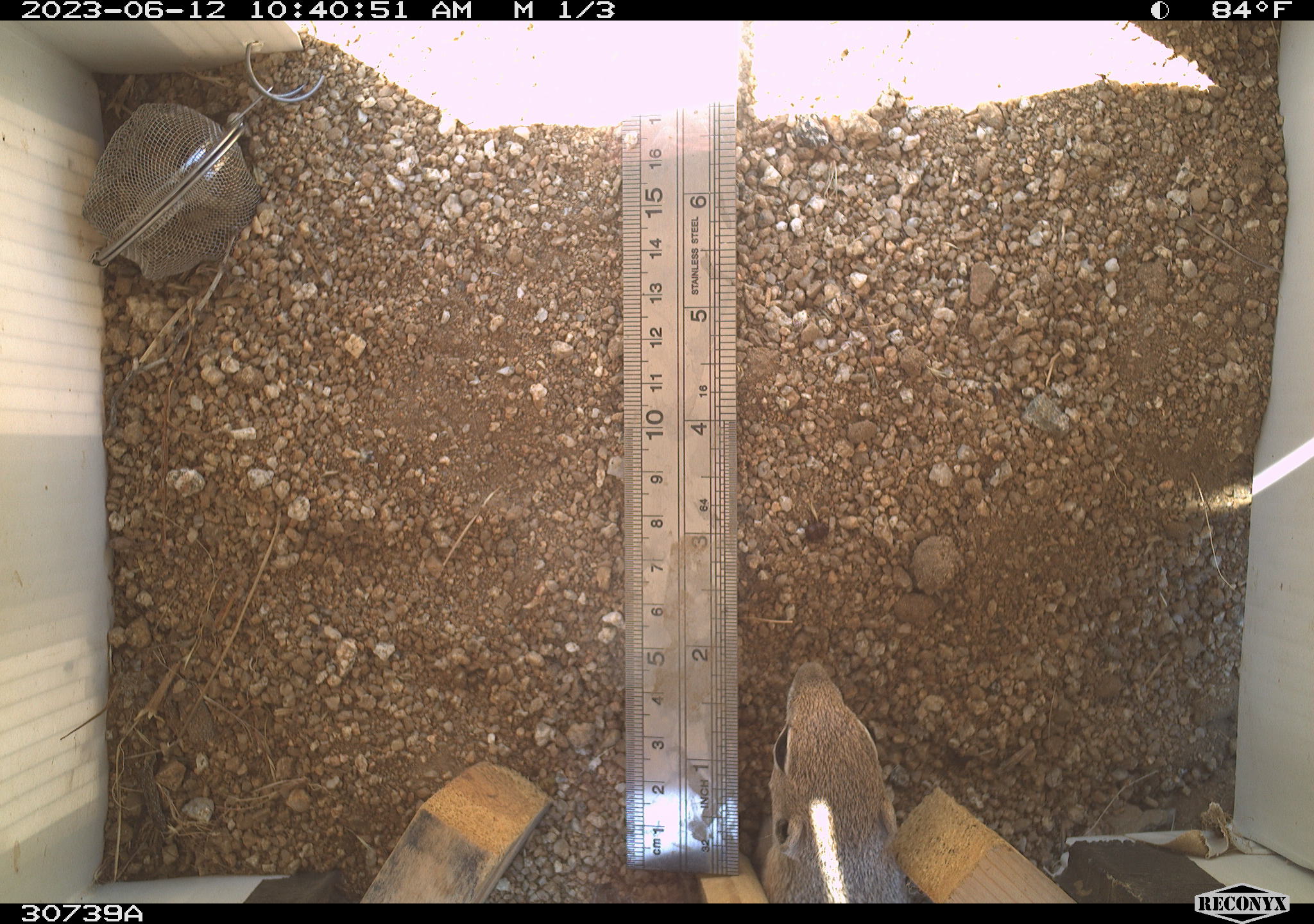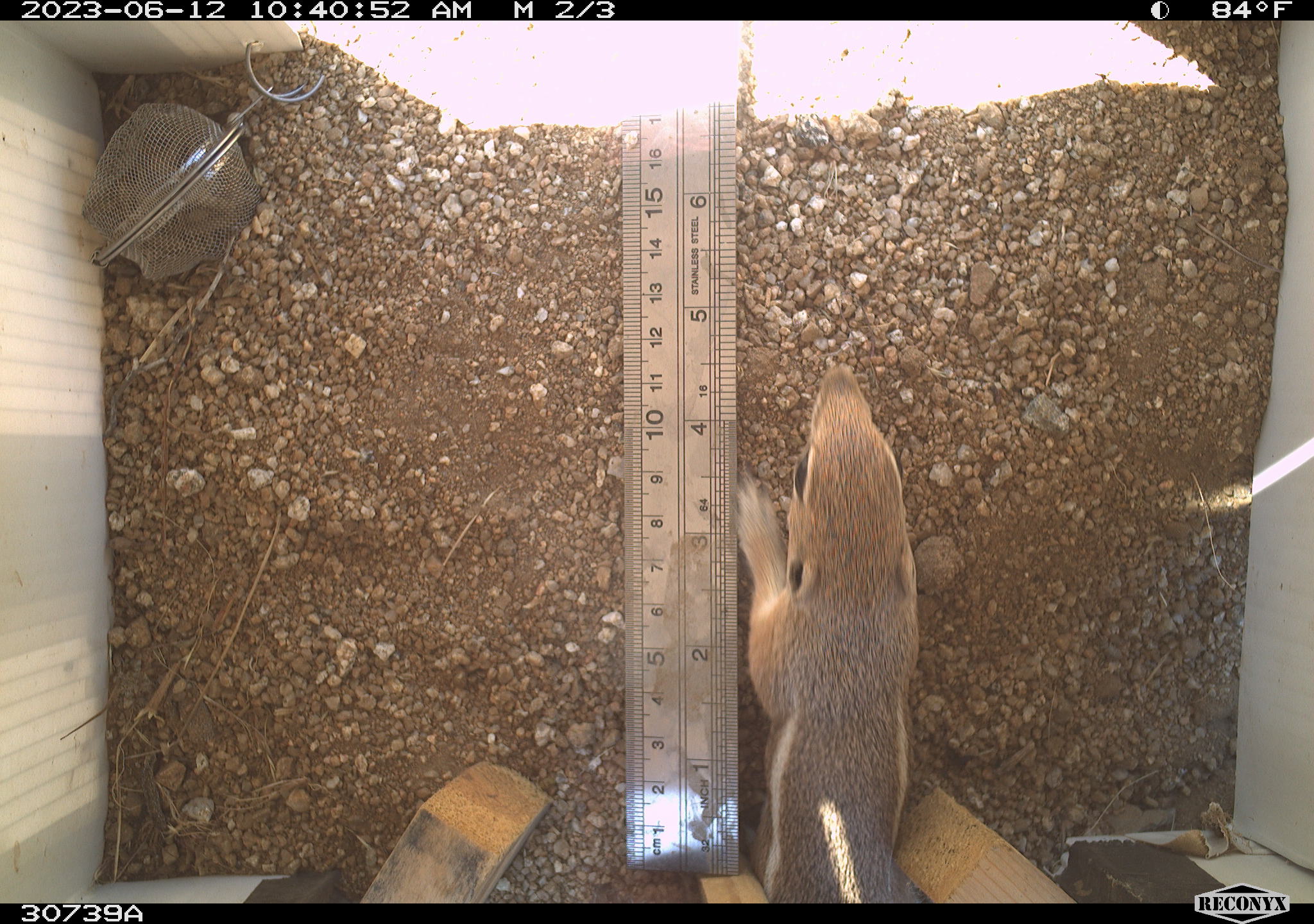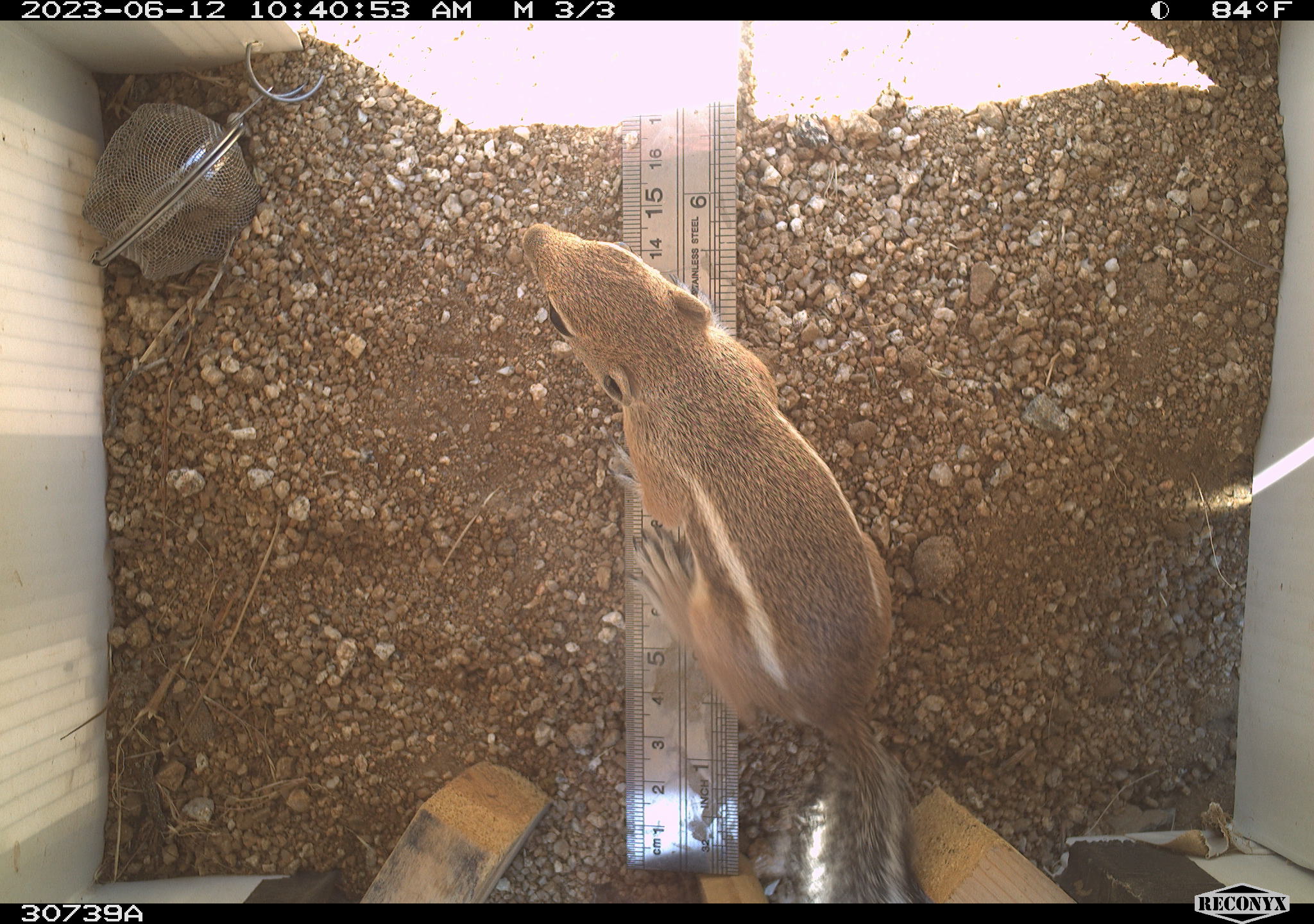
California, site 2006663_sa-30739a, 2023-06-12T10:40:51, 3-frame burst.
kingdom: Animalia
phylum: Chordata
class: Mammalia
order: Rodentia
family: Sciuridae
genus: Ammospermophilus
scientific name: Ammospermophilus leucurus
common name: white-tailed antelope squirrel